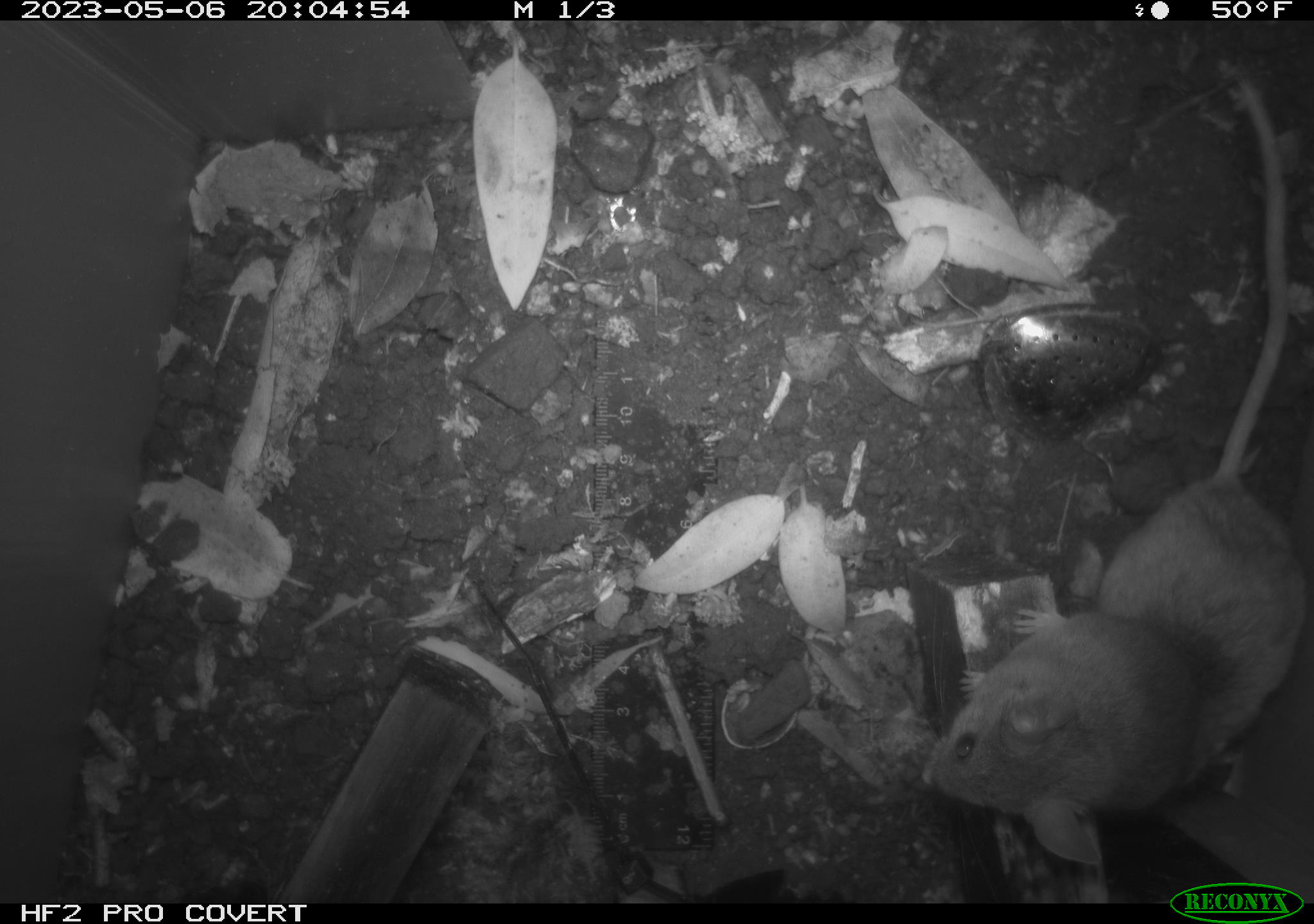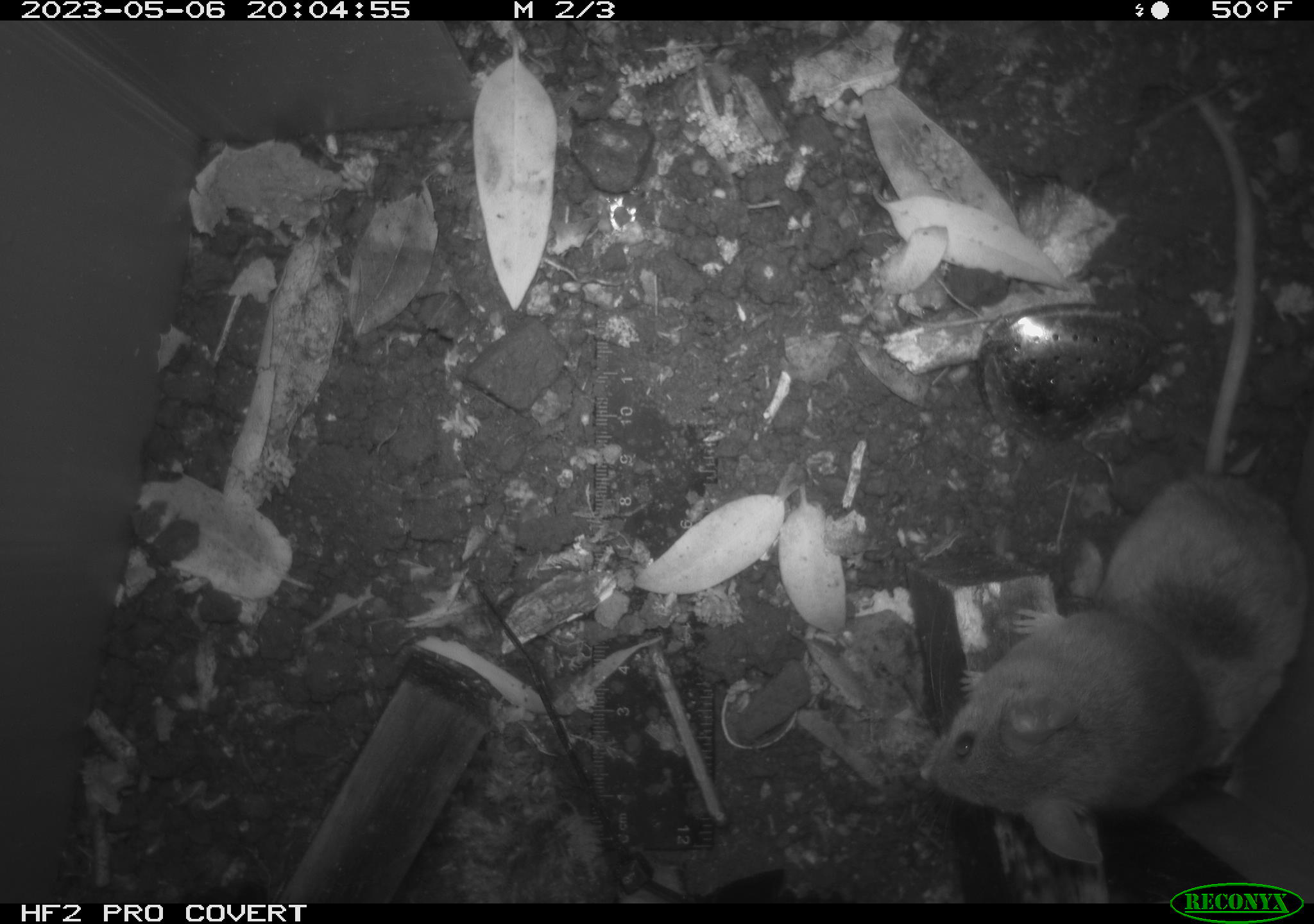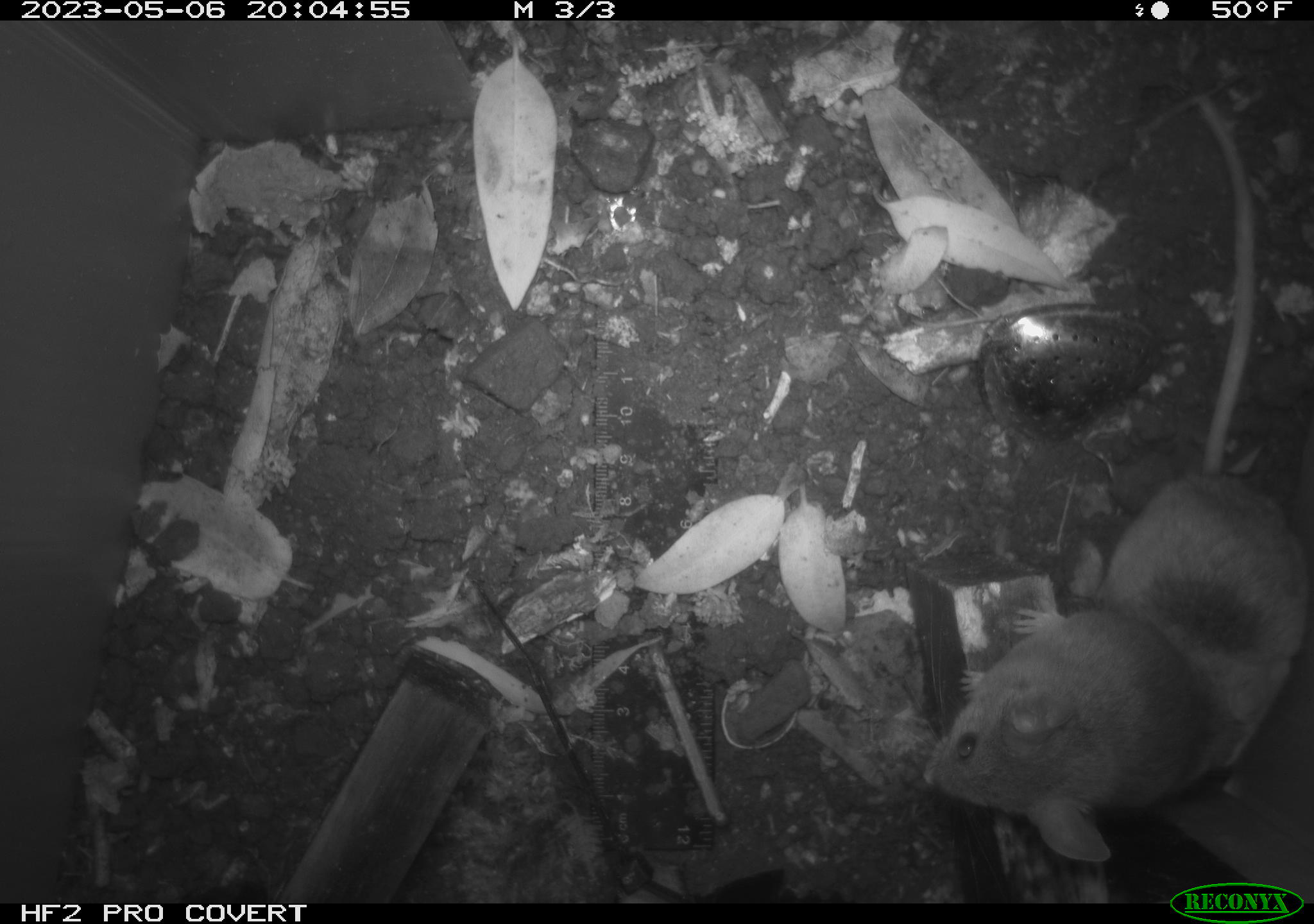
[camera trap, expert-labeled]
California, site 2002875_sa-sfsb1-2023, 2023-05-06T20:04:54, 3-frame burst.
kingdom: Animalia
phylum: Chordata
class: Mammalia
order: Rodentia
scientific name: Rodentia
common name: mouse species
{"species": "mouse species (Rodentia)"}